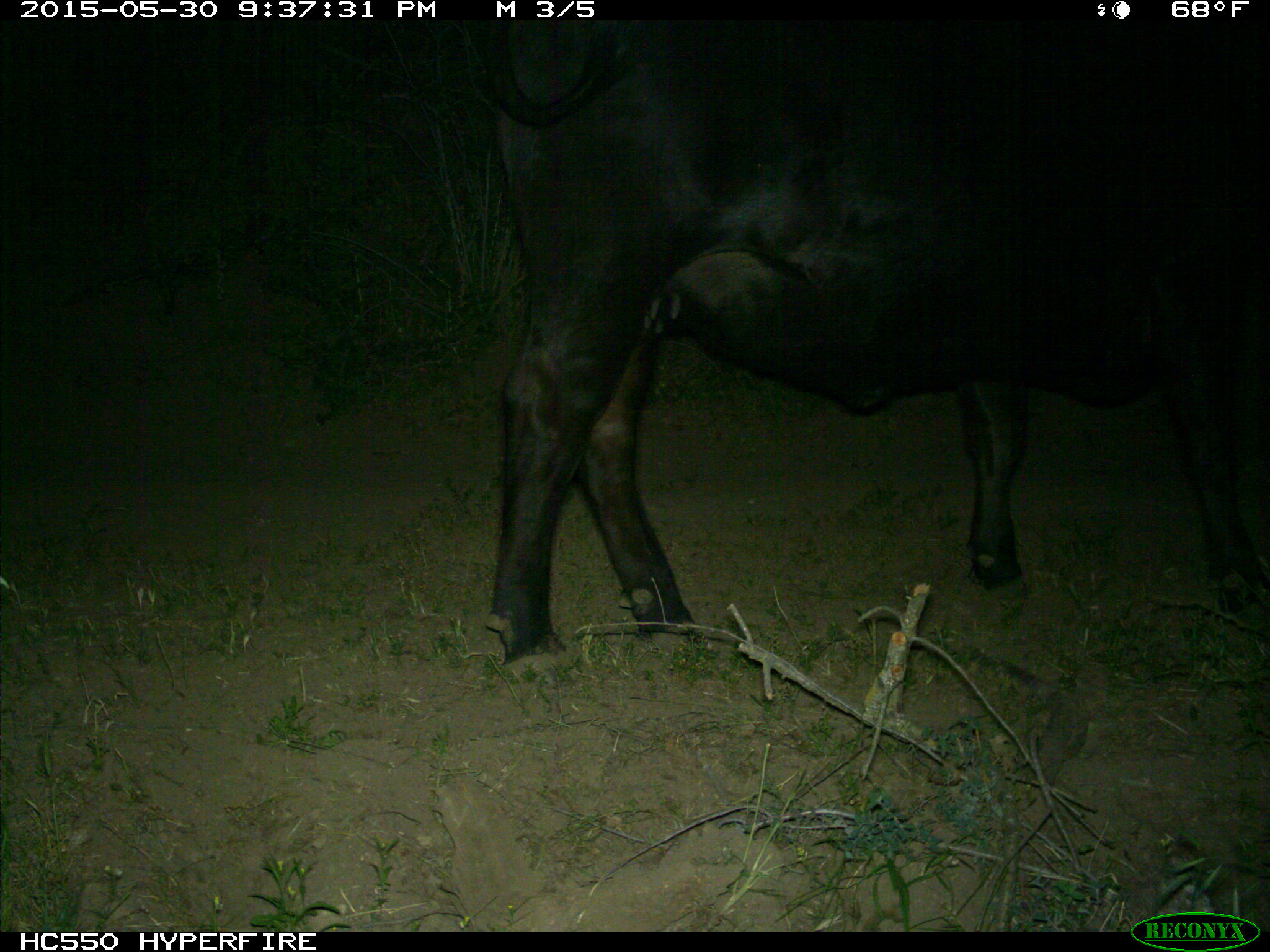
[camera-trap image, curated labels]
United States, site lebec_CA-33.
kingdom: Animalia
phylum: Chordata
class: Mammalia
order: Artiodactyla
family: Bovidae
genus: Bos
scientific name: Bos taurus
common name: domestic cow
Bos taurus (domestic cow).